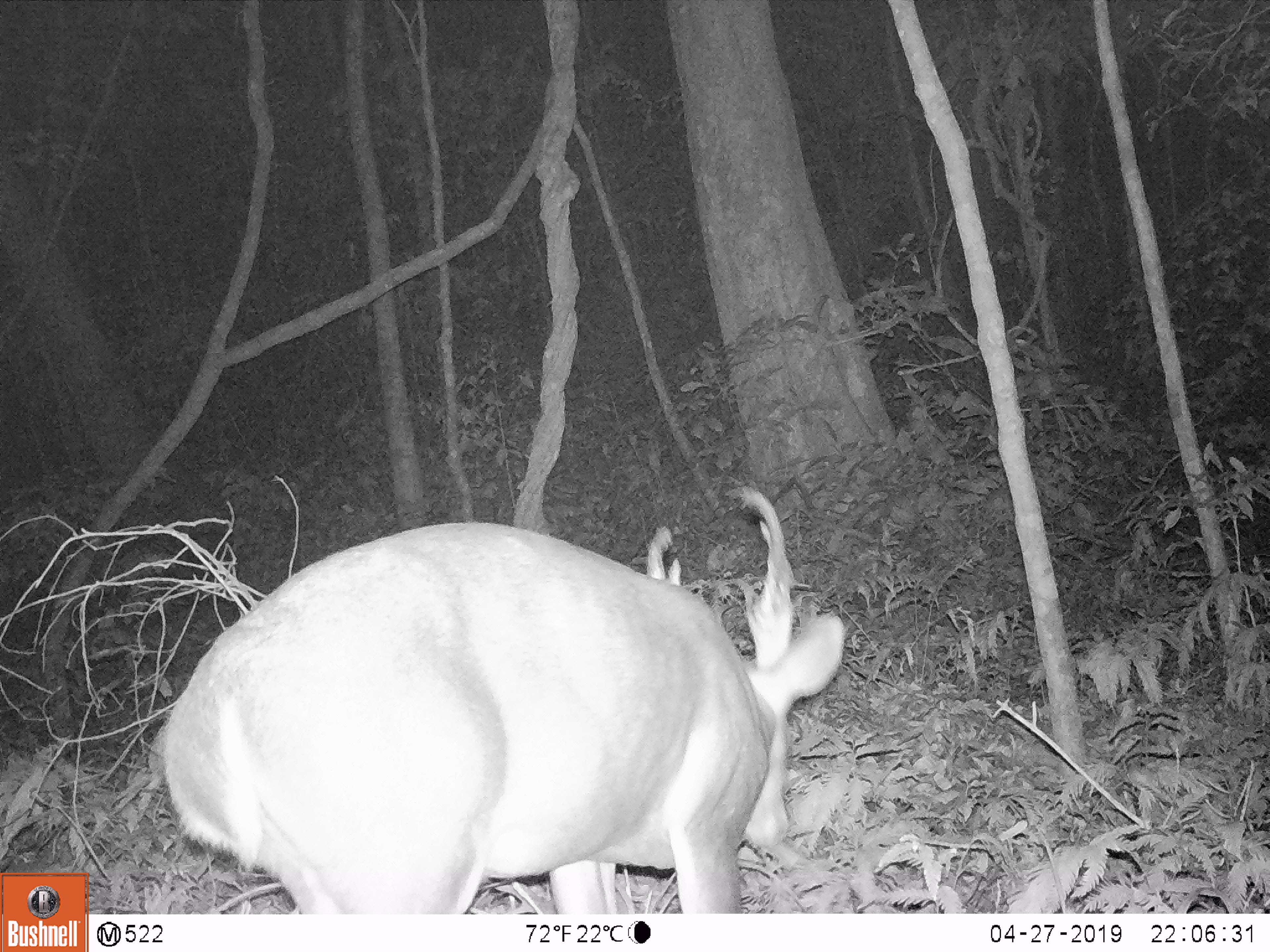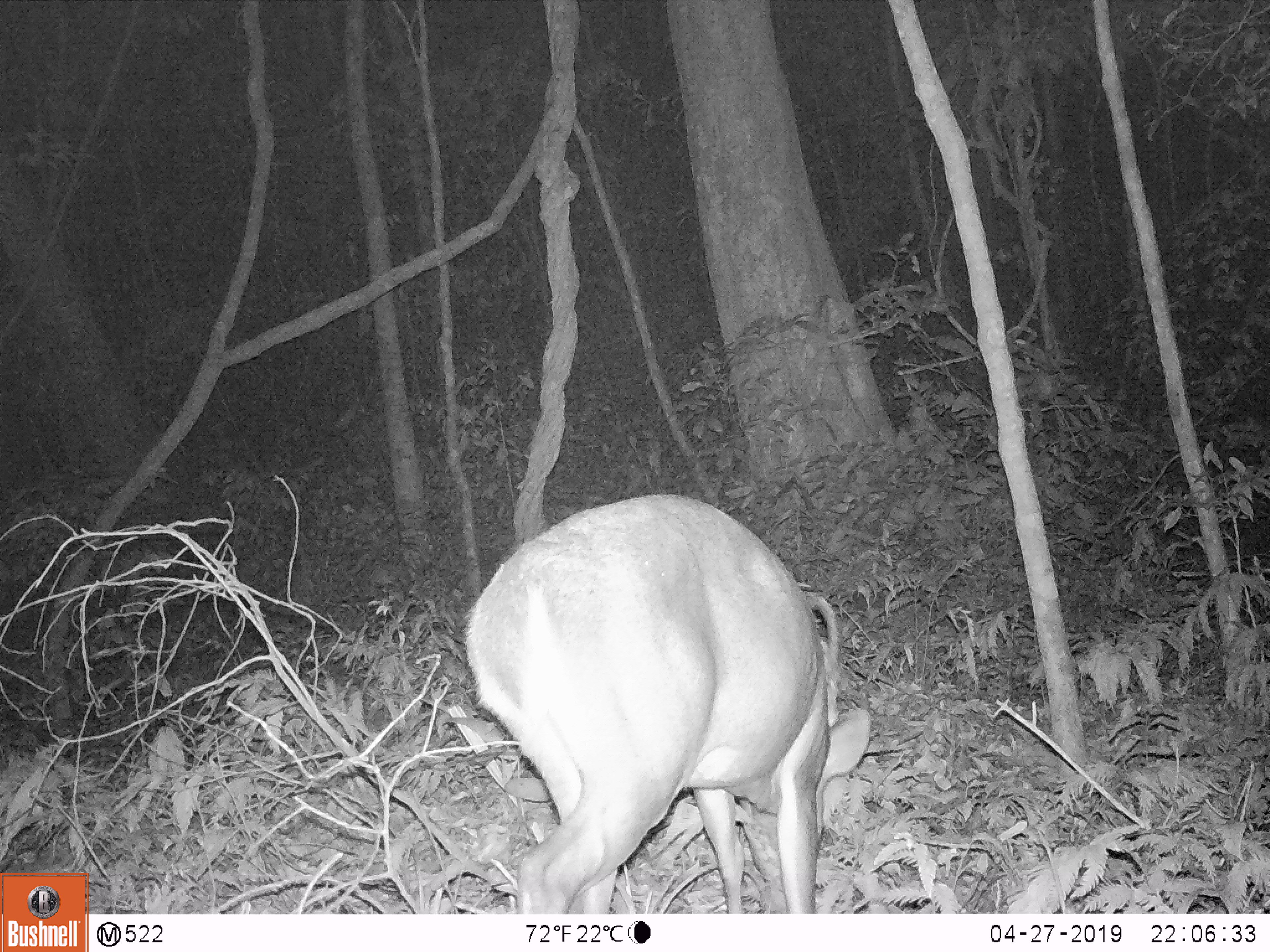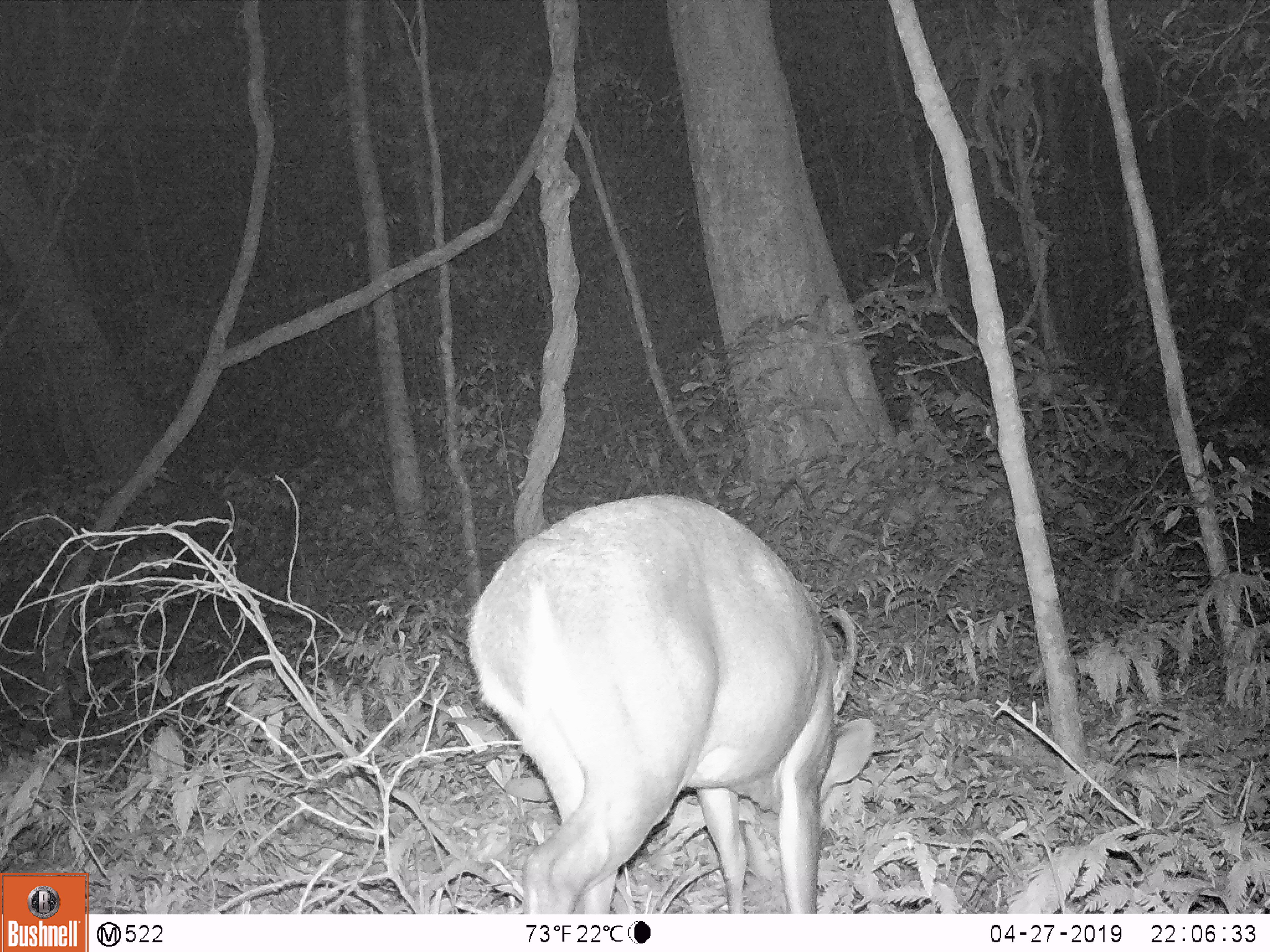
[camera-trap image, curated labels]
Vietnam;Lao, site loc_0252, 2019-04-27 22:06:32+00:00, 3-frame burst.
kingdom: Animalia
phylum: Chordata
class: Mammalia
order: Artiodactyla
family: Cervidae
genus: Muntiacus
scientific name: Muntiacus vuquangensis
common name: large-antlered muntjac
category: large antlered muntjac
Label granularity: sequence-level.